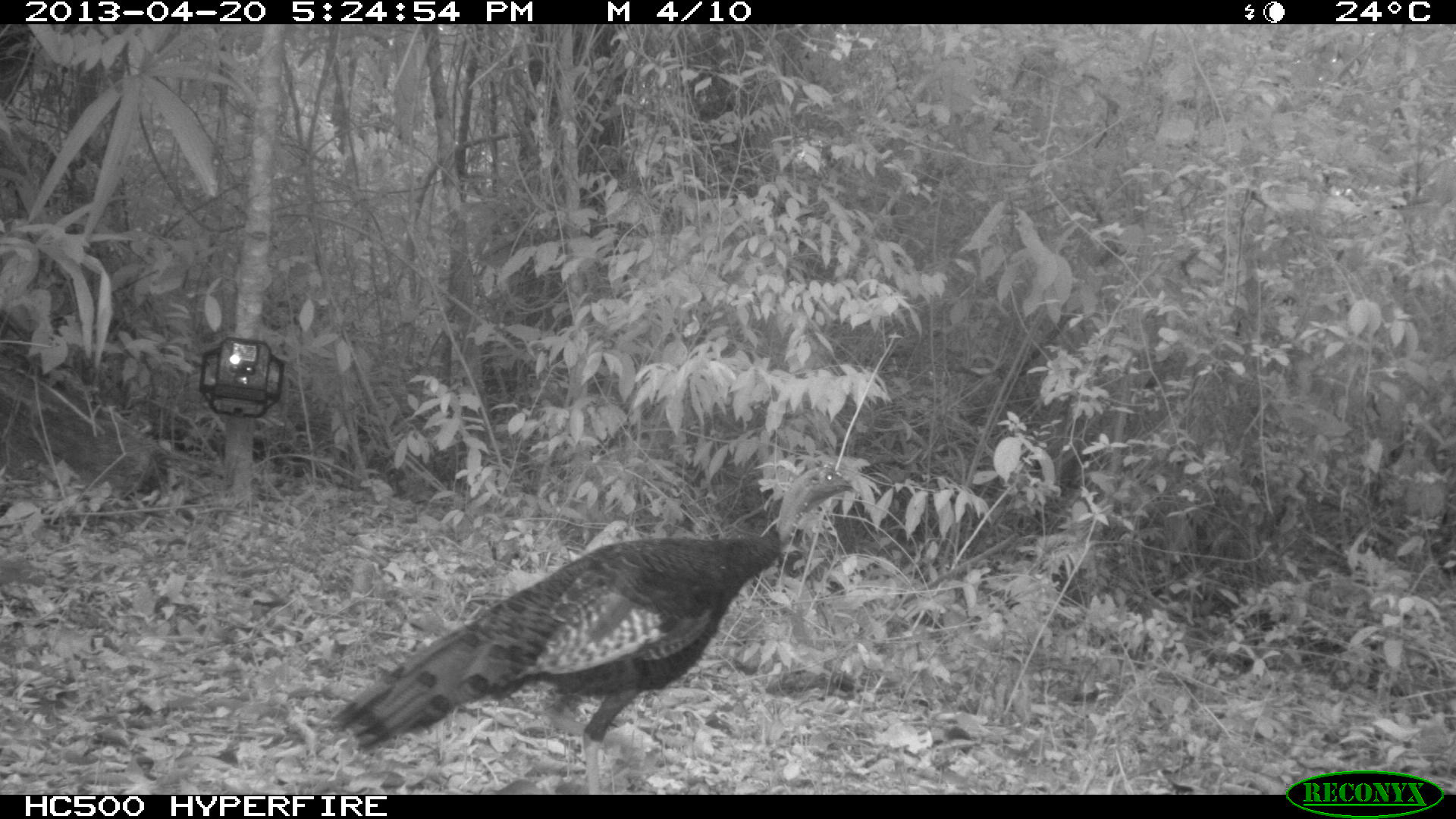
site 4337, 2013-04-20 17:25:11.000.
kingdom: Animalia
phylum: Chordata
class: Aves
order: Galliformes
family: Phasianidae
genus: Meleagris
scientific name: Meleagris ocellata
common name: ocellated turkey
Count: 1.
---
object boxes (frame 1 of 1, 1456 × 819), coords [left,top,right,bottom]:
meleagris ocellata: [324,463,860,794]